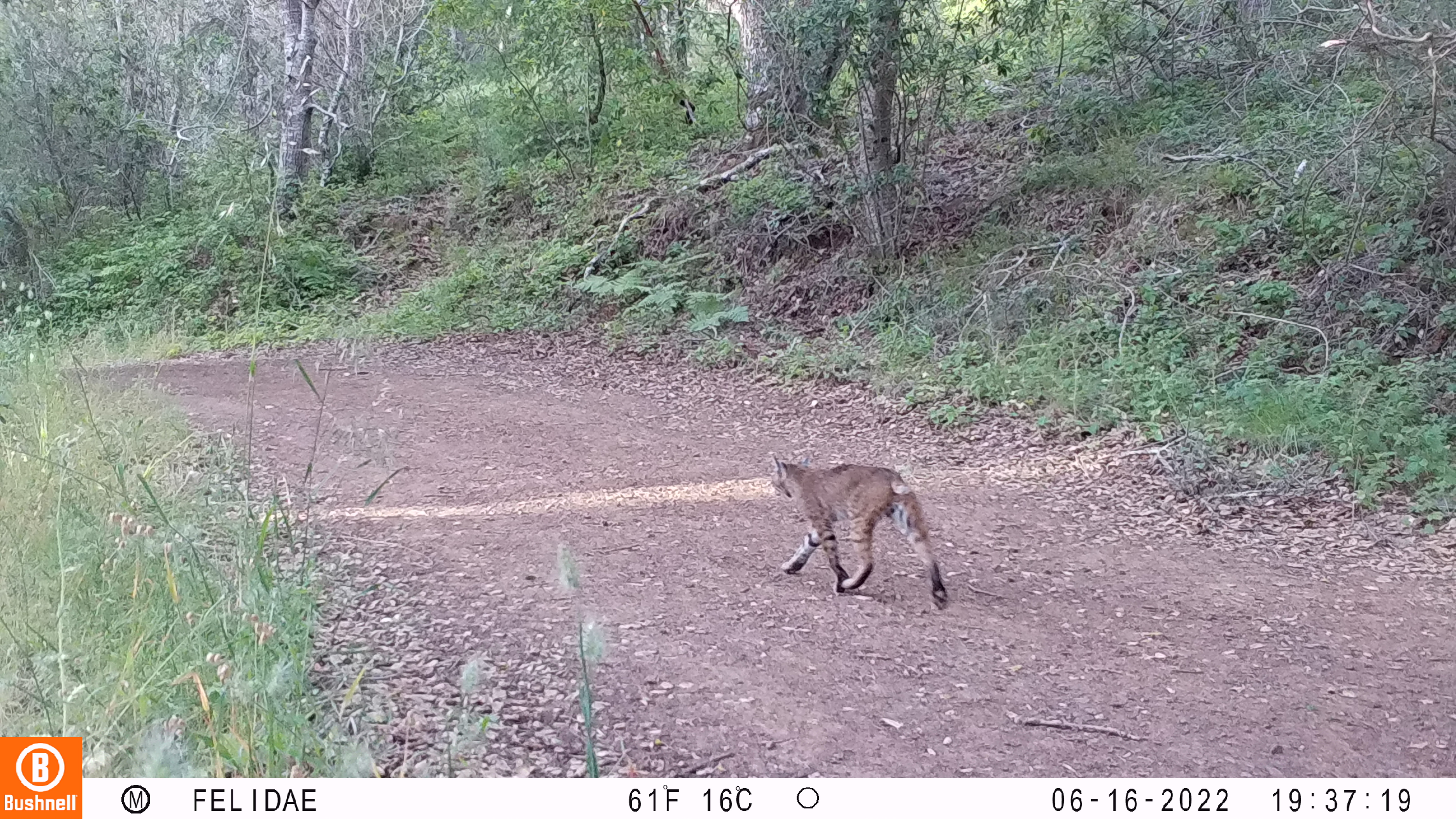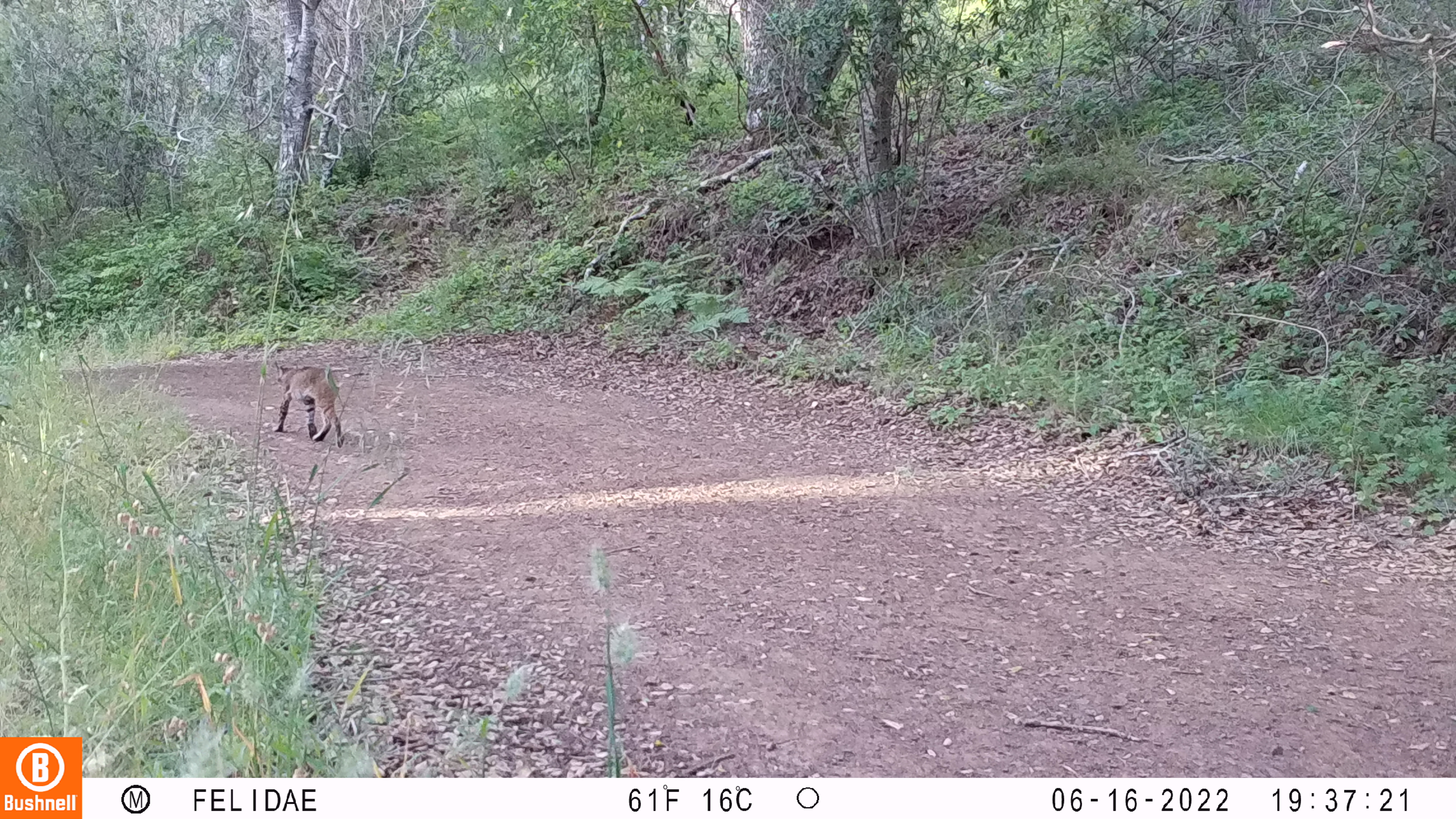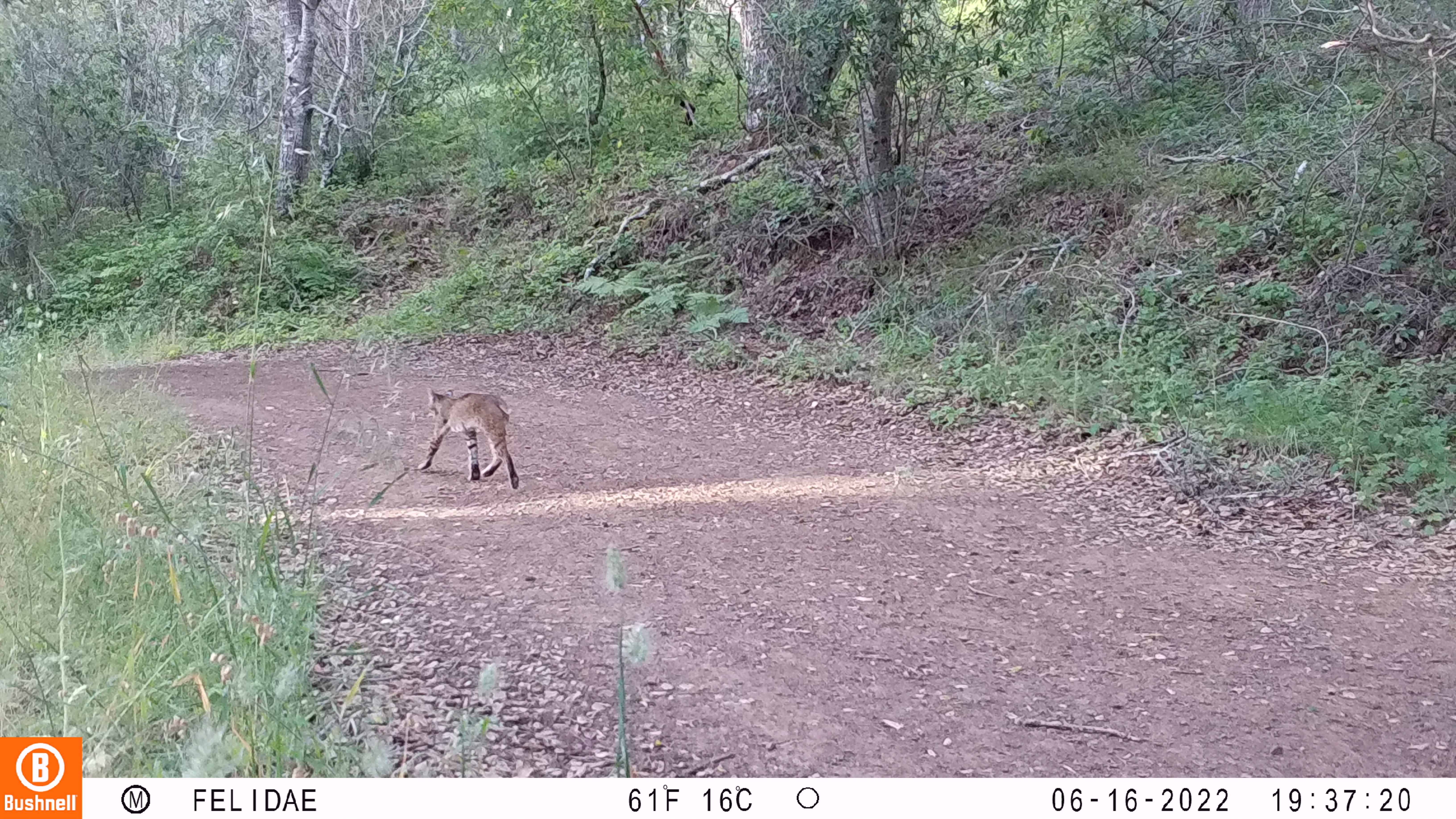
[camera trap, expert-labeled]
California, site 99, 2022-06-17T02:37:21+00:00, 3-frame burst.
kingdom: Animalia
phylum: Chordata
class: Mammalia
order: Carnivora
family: Felidae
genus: Lynx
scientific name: Lynx rufus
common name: bobcat